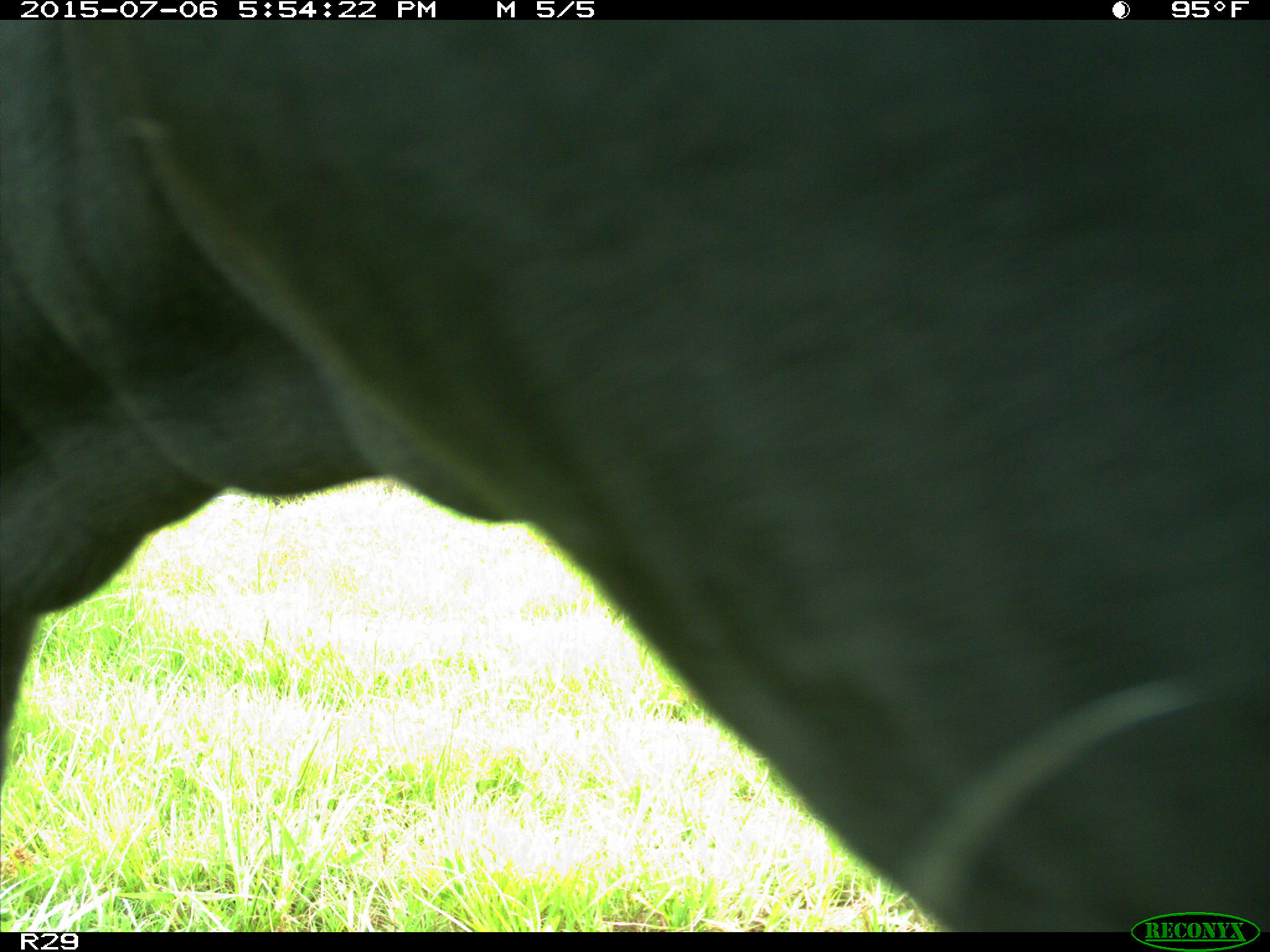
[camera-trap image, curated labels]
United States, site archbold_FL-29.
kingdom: Animalia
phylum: Chordata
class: Mammalia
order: Artiodactyla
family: Bovidae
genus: Bos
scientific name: Bos taurus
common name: domestic cow